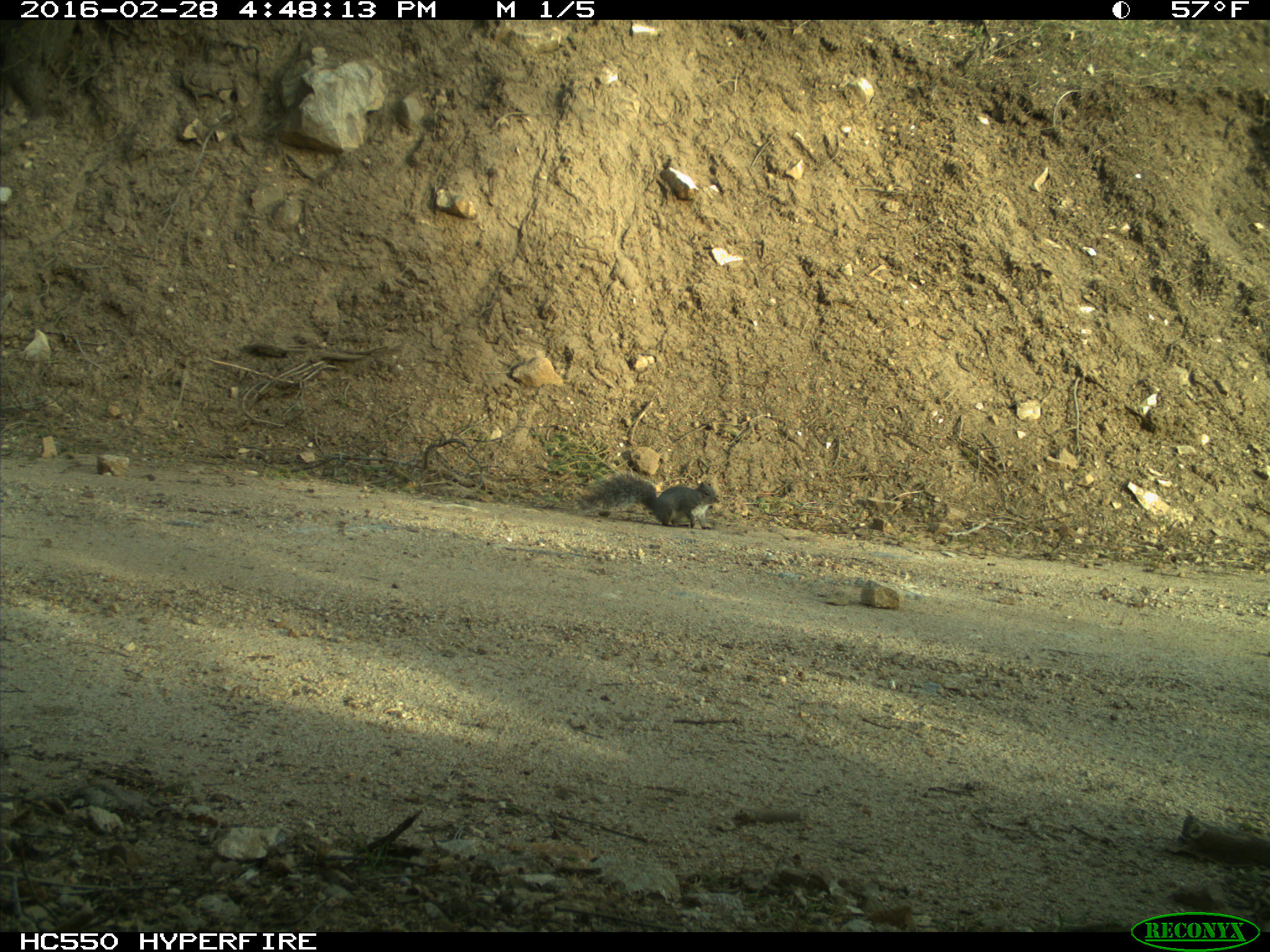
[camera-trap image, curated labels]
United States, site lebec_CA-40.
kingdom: Animalia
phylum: Chordata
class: Mammalia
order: Rodentia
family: Sciuridae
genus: Sciurus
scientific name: Sciurus carolinensis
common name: eastern gray squirrel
Sciurus carolinensis (eastern gray squirrel).